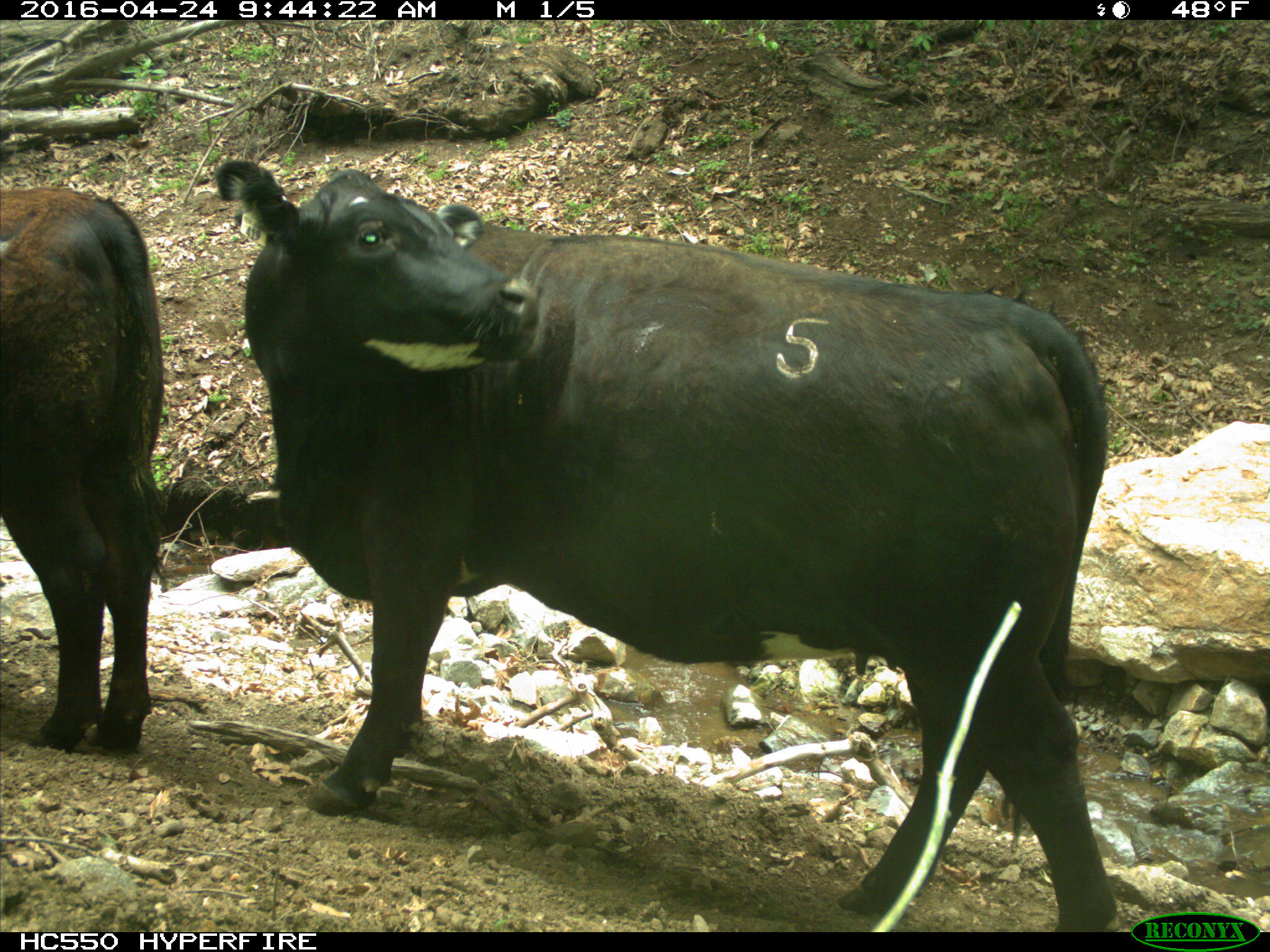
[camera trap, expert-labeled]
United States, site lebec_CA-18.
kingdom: Animalia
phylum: Chordata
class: Mammalia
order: Artiodactyla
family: Bovidae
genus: Bos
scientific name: Bos taurus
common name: domestic cow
Bos taurus (domestic cow).